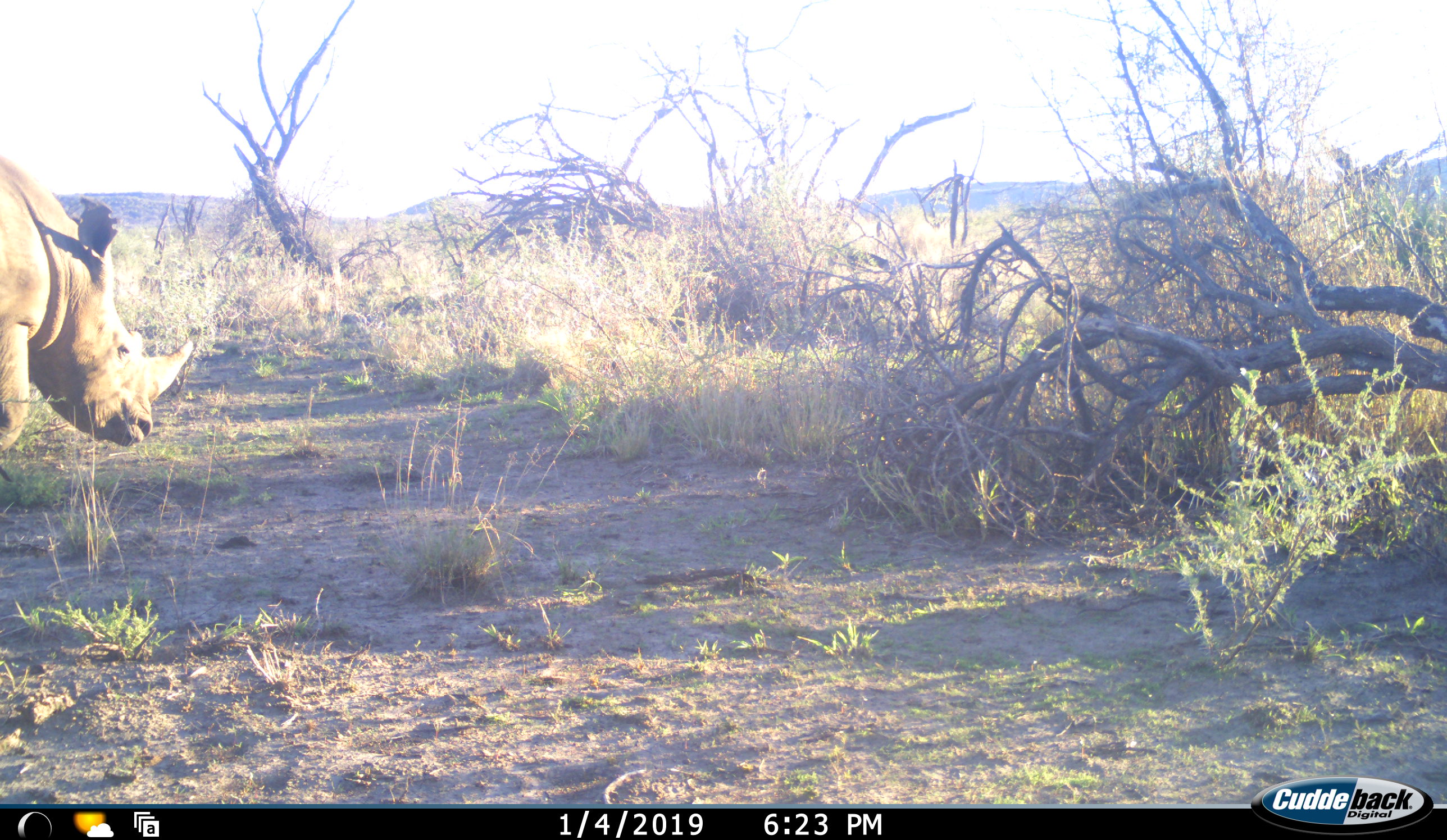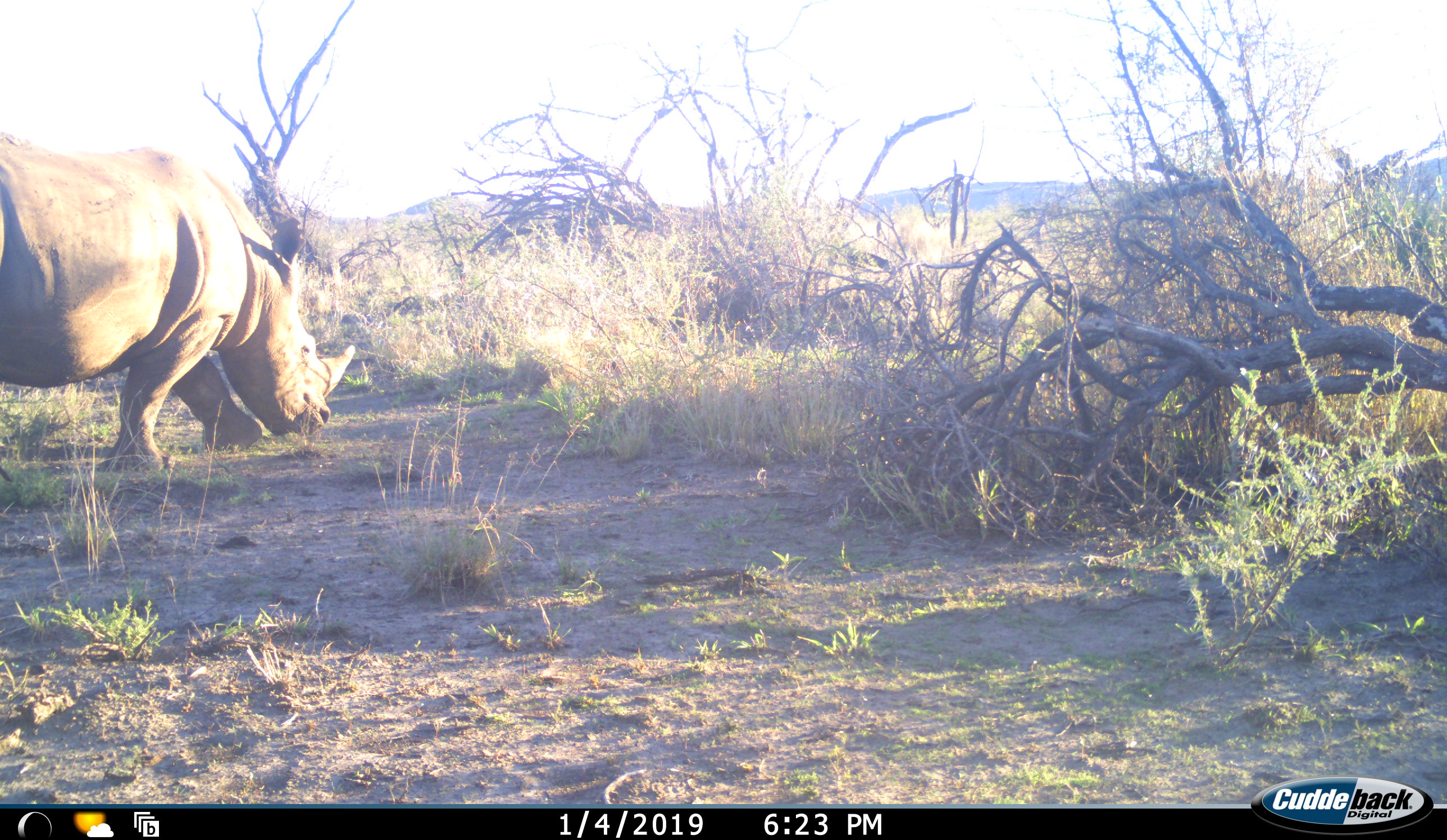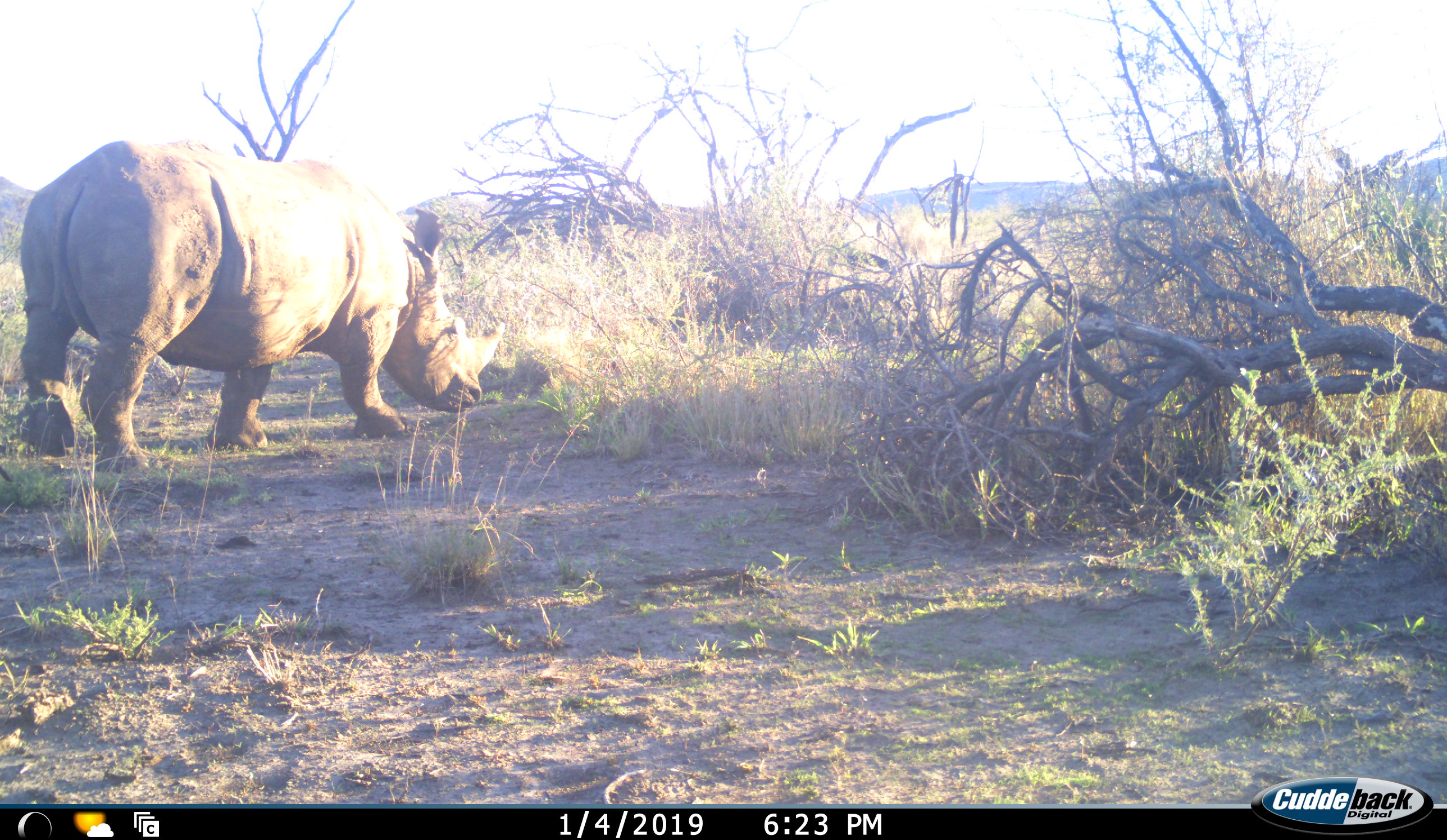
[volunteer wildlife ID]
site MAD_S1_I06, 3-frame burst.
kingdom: Animalia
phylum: Chordata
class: Mammalia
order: Perissodactyla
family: Rhinocerotidae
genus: Ceratotherium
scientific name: Ceratotherium simum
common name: white rhinoceros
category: rhinoceroswhite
Rhinoceroswhite (white rhinoceros) (Ceratotherium simum), count 1. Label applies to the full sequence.